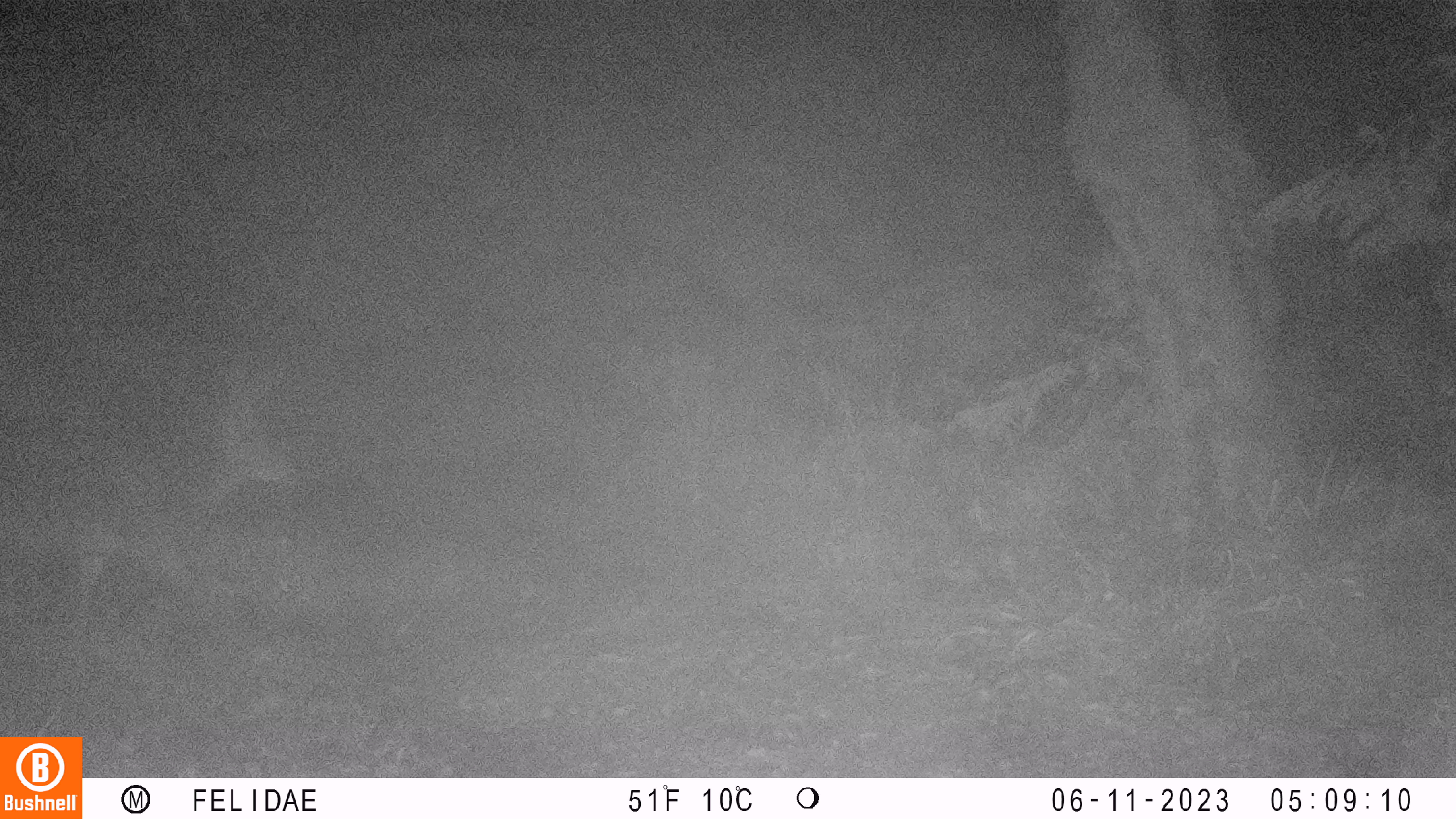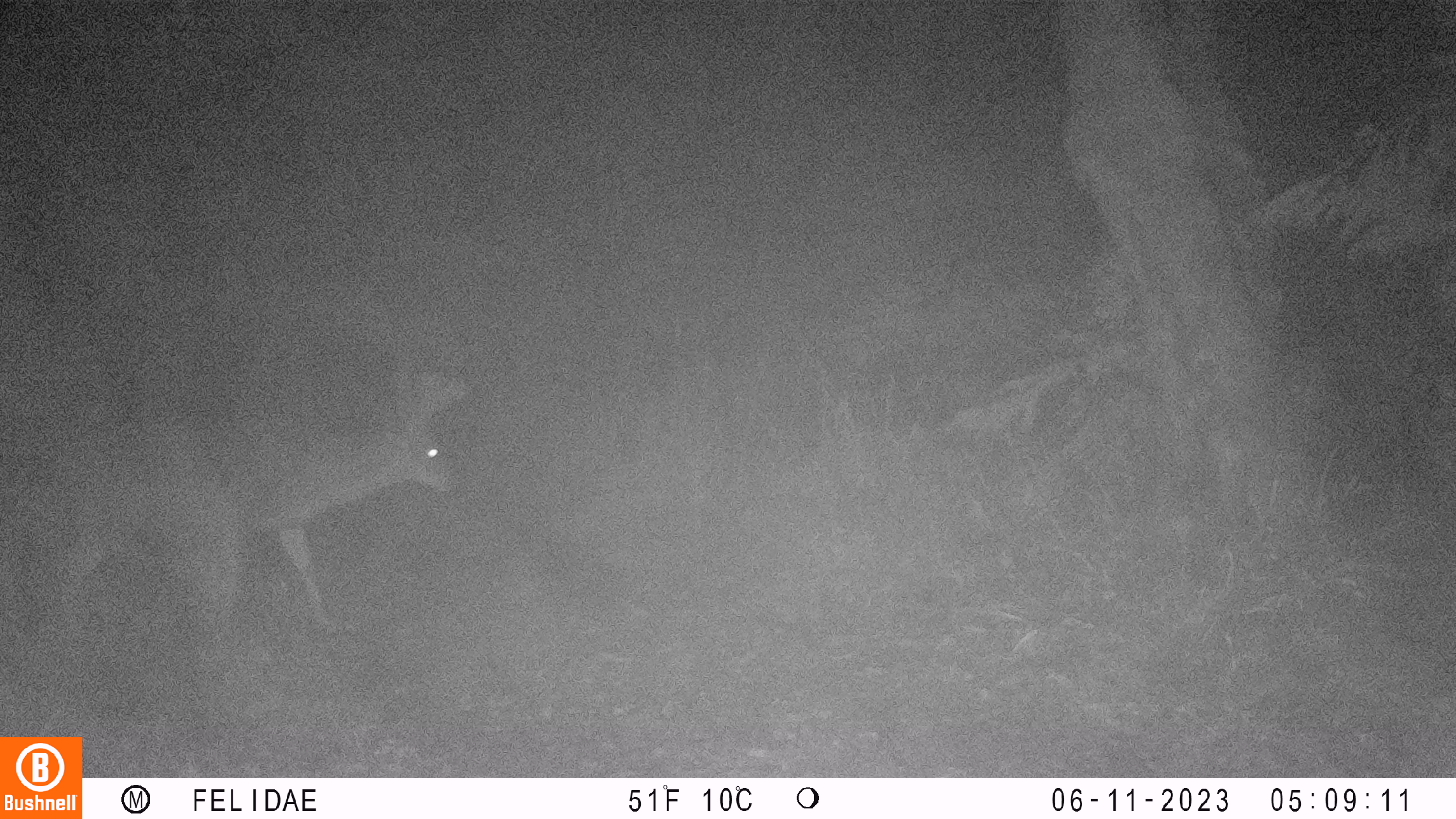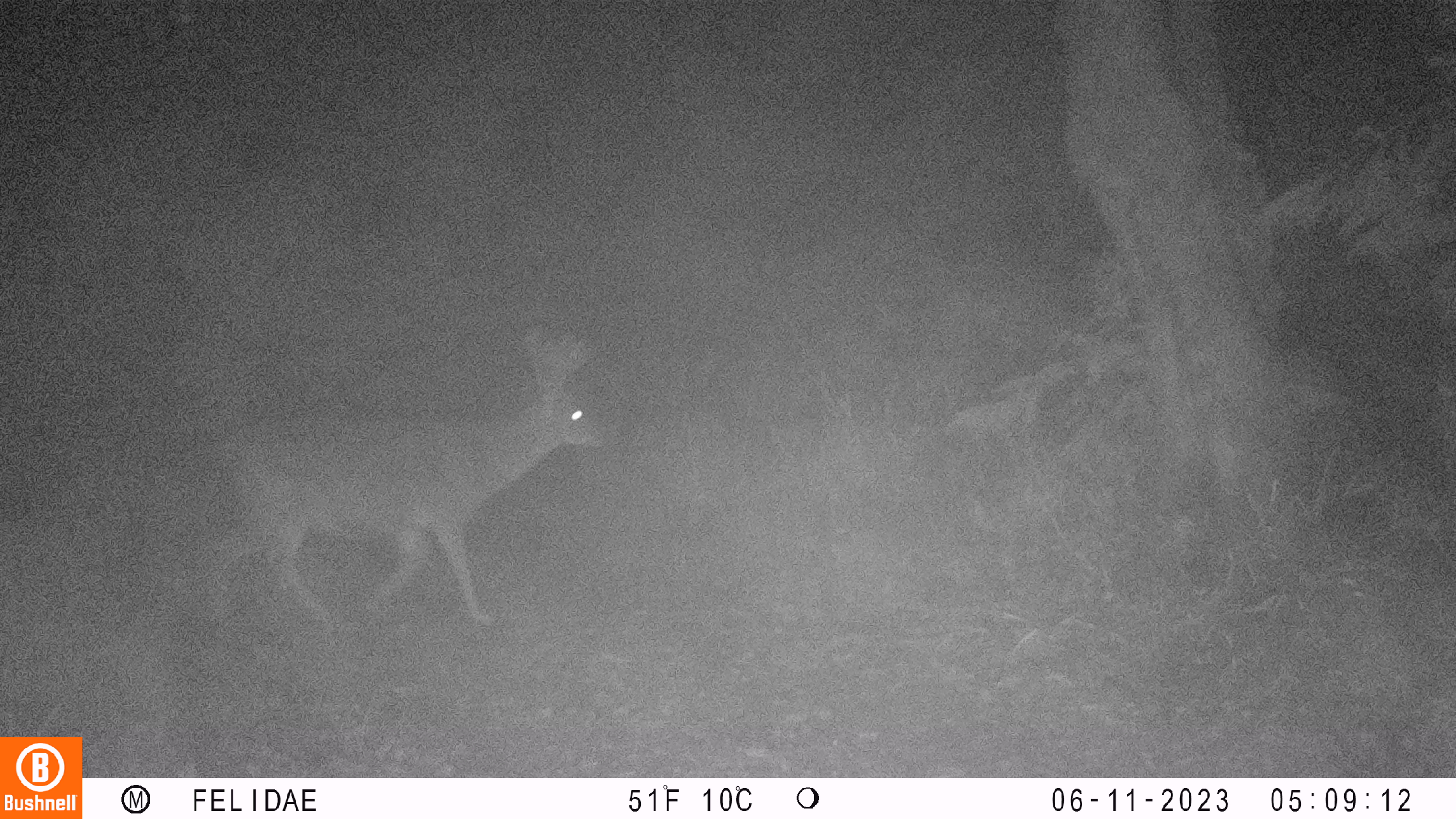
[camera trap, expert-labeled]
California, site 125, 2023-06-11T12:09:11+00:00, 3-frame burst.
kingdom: Animalia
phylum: Chordata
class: Mammalia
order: Artiodactyla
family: Cervidae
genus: Odocoileus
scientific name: Odocoileus hemionus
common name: mule deer